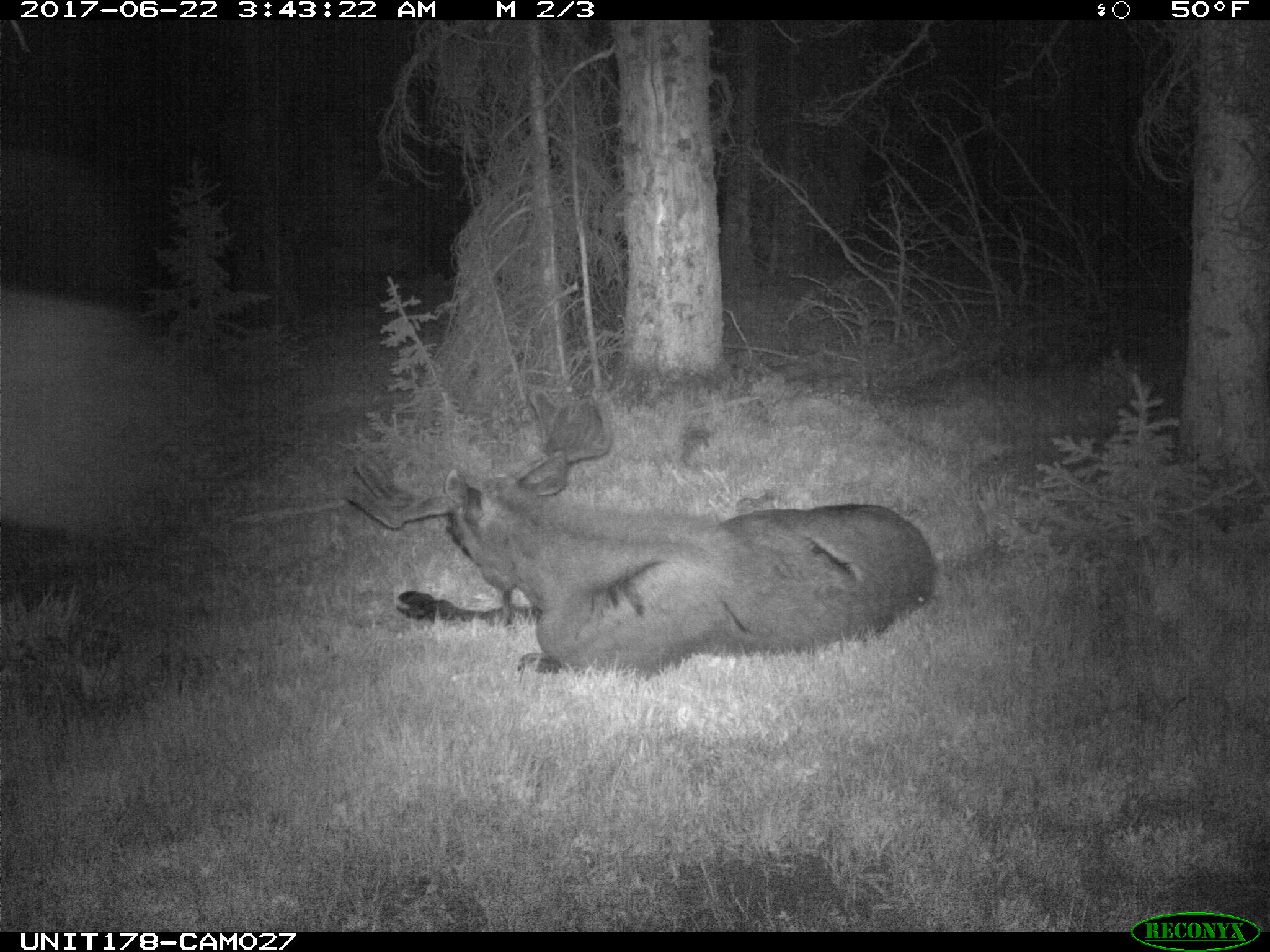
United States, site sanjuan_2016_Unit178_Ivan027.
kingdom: Animalia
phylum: Chordata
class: Mammalia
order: Artiodactyla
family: Cervidae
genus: Alces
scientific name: Alces alces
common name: moose